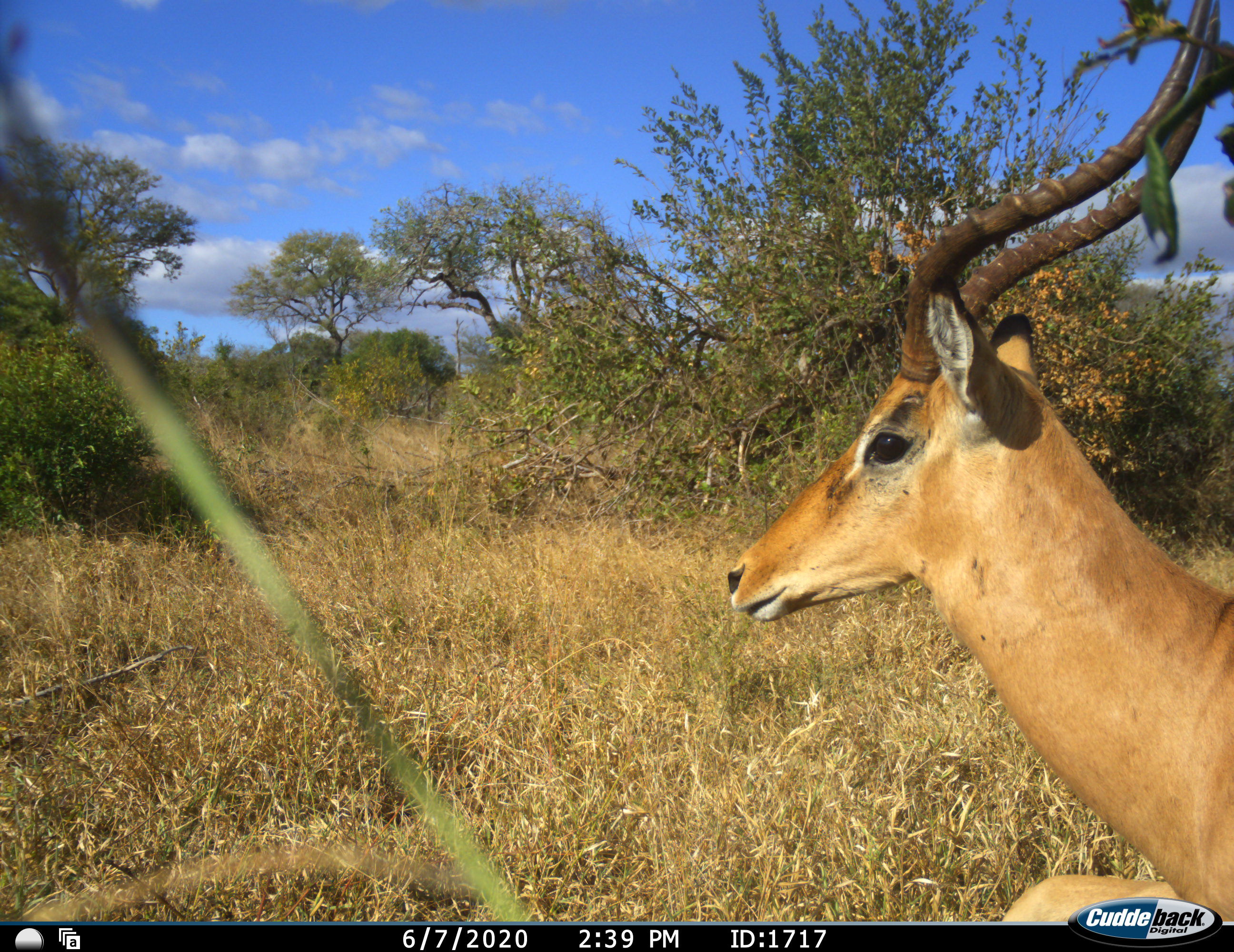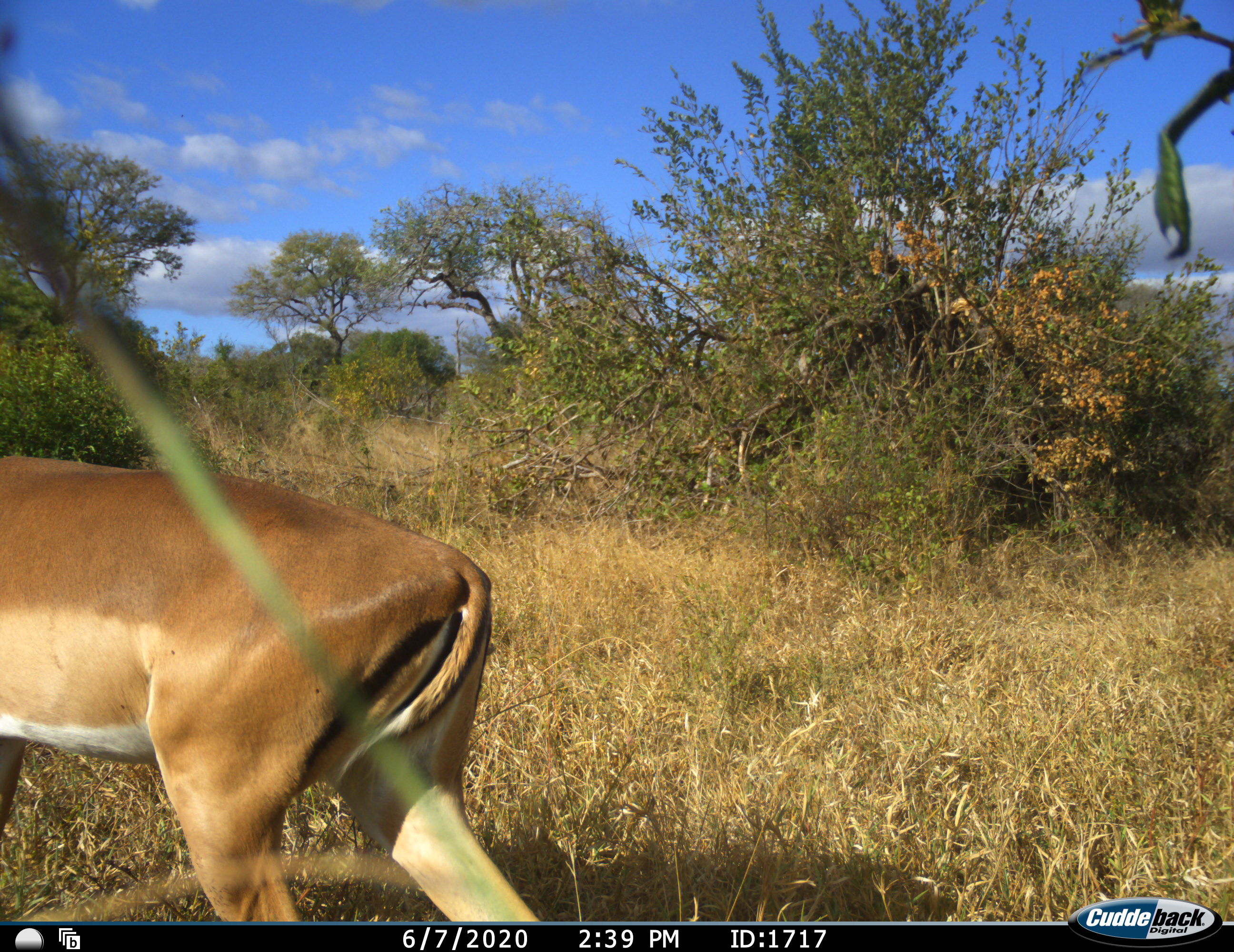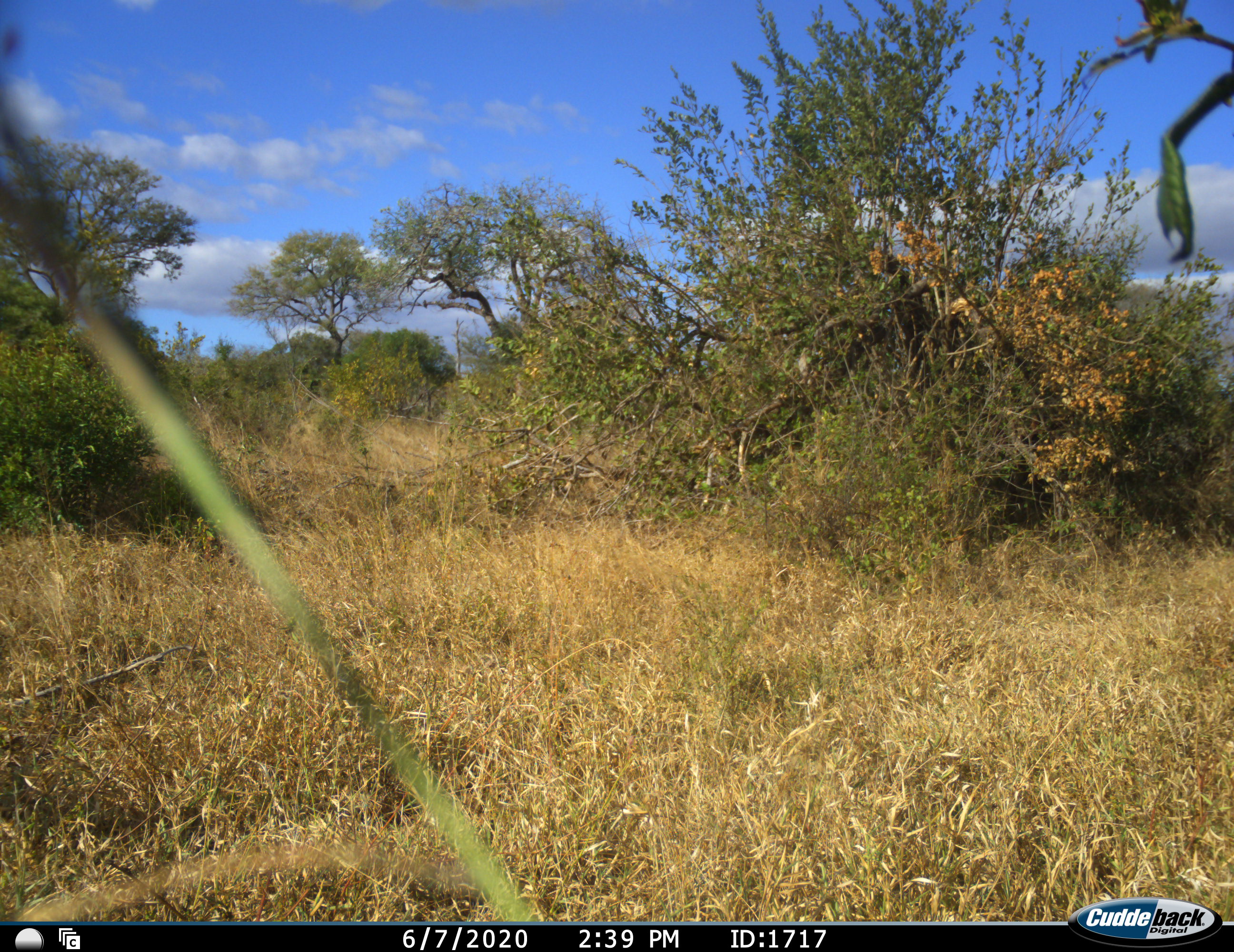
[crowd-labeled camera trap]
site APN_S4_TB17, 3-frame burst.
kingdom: Animalia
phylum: Chordata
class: Mammalia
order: Artiodactyla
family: Bovidae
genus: Aepyceros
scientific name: Aepyceros melampus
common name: impala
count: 1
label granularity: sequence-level